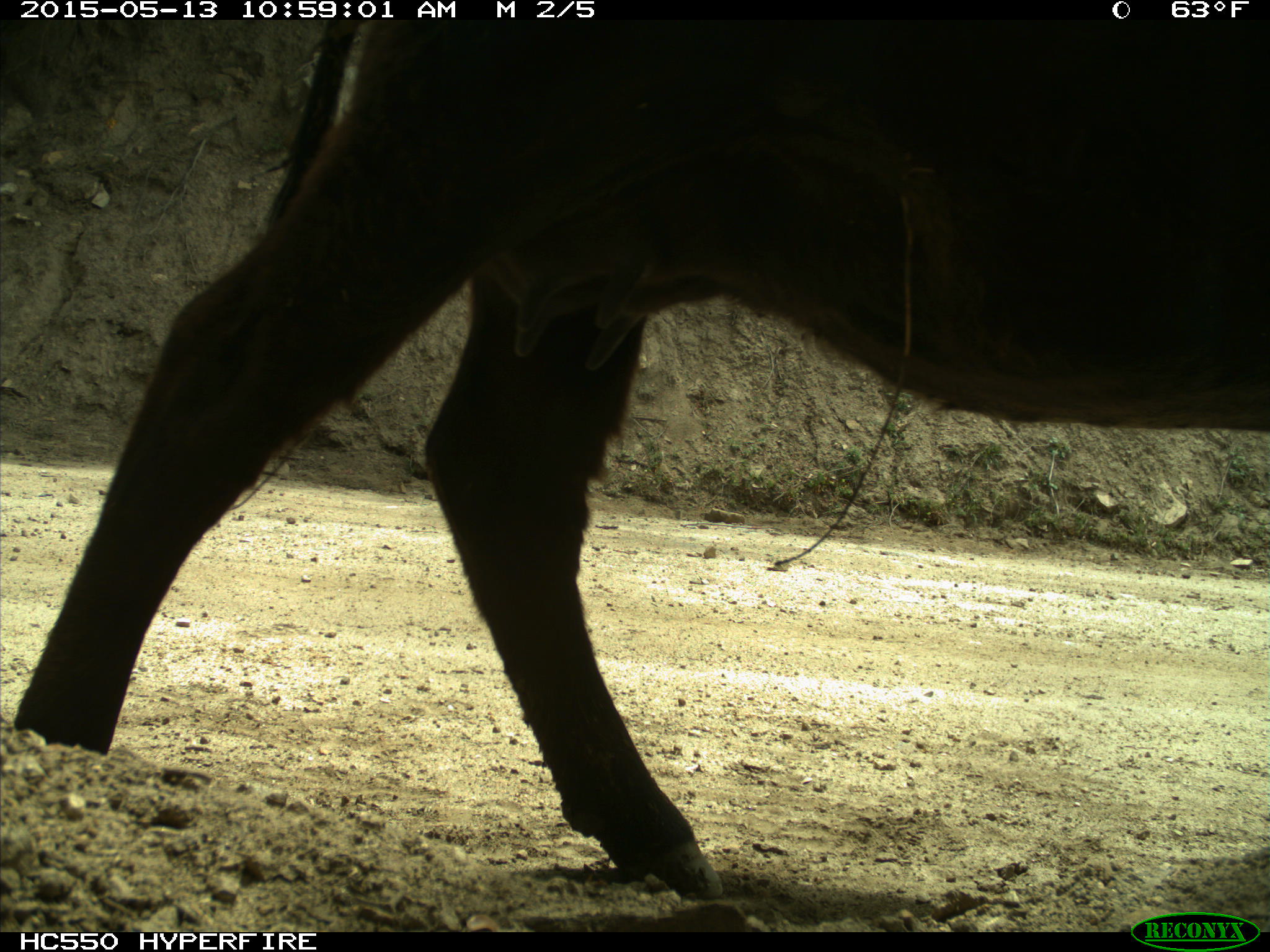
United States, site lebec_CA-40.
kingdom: Animalia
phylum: Chordata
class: Mammalia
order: Artiodactyla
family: Bovidae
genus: Bos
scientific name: Bos taurus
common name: domestic cow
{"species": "Bos taurus (domestic cow)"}